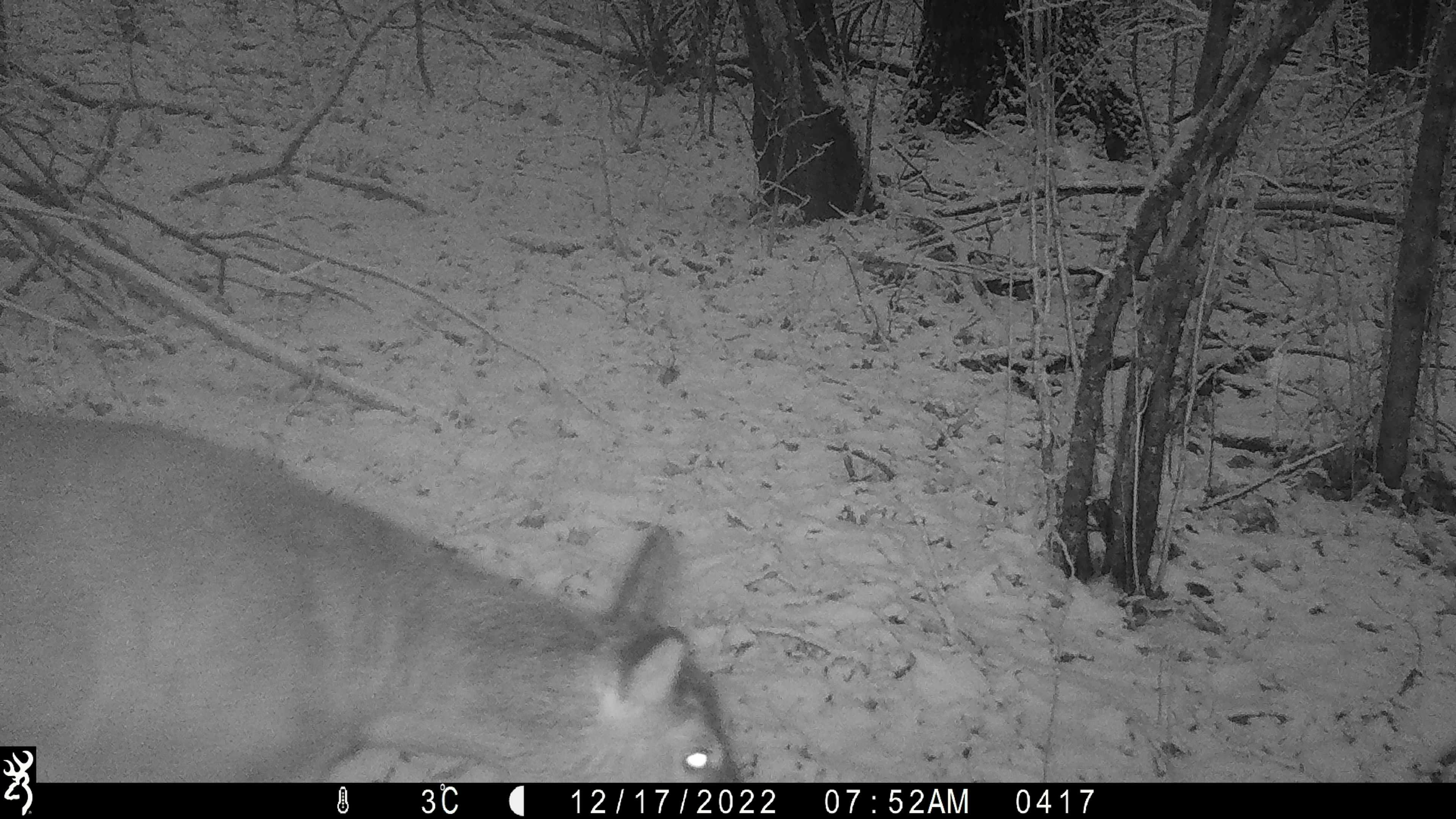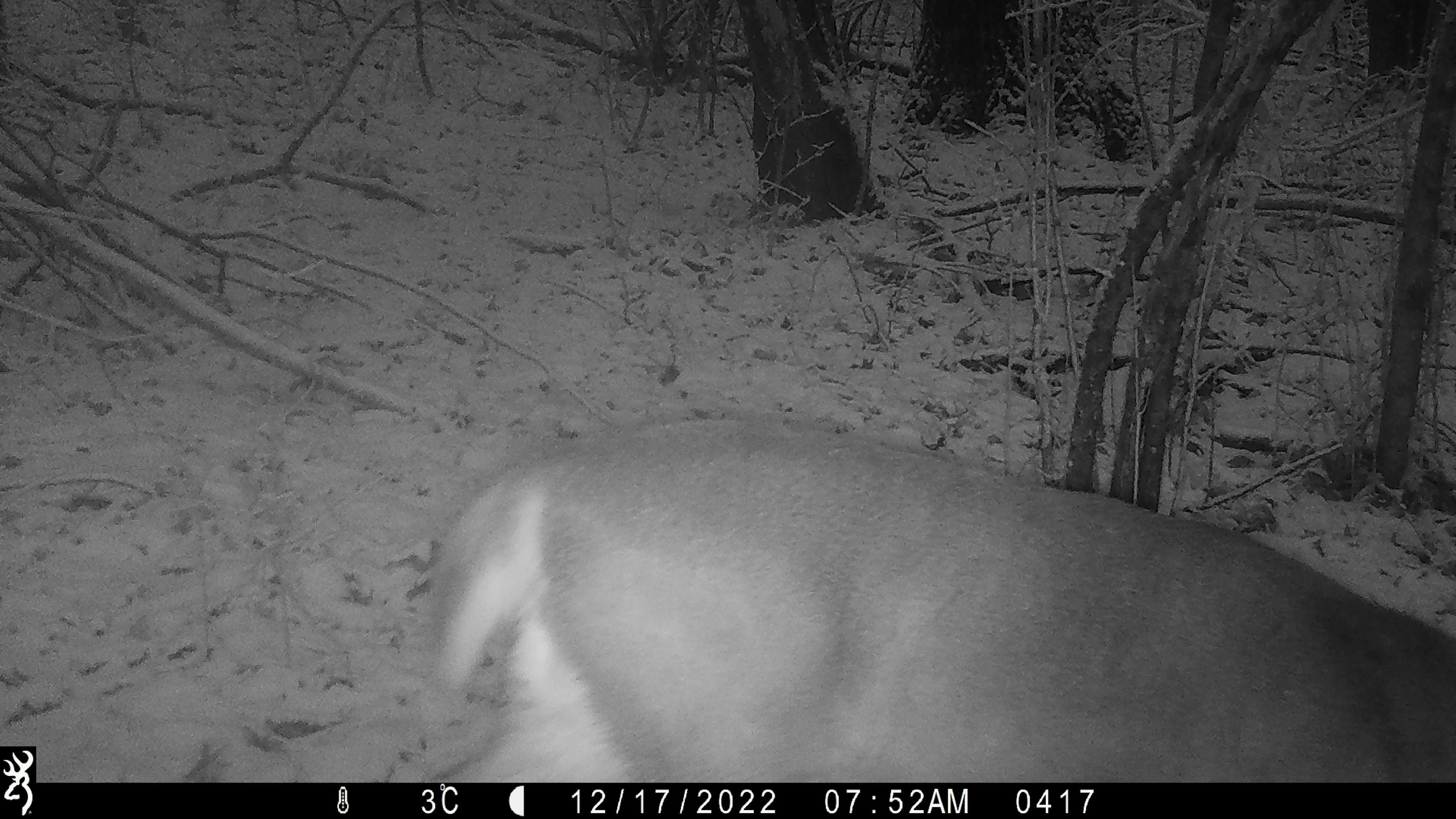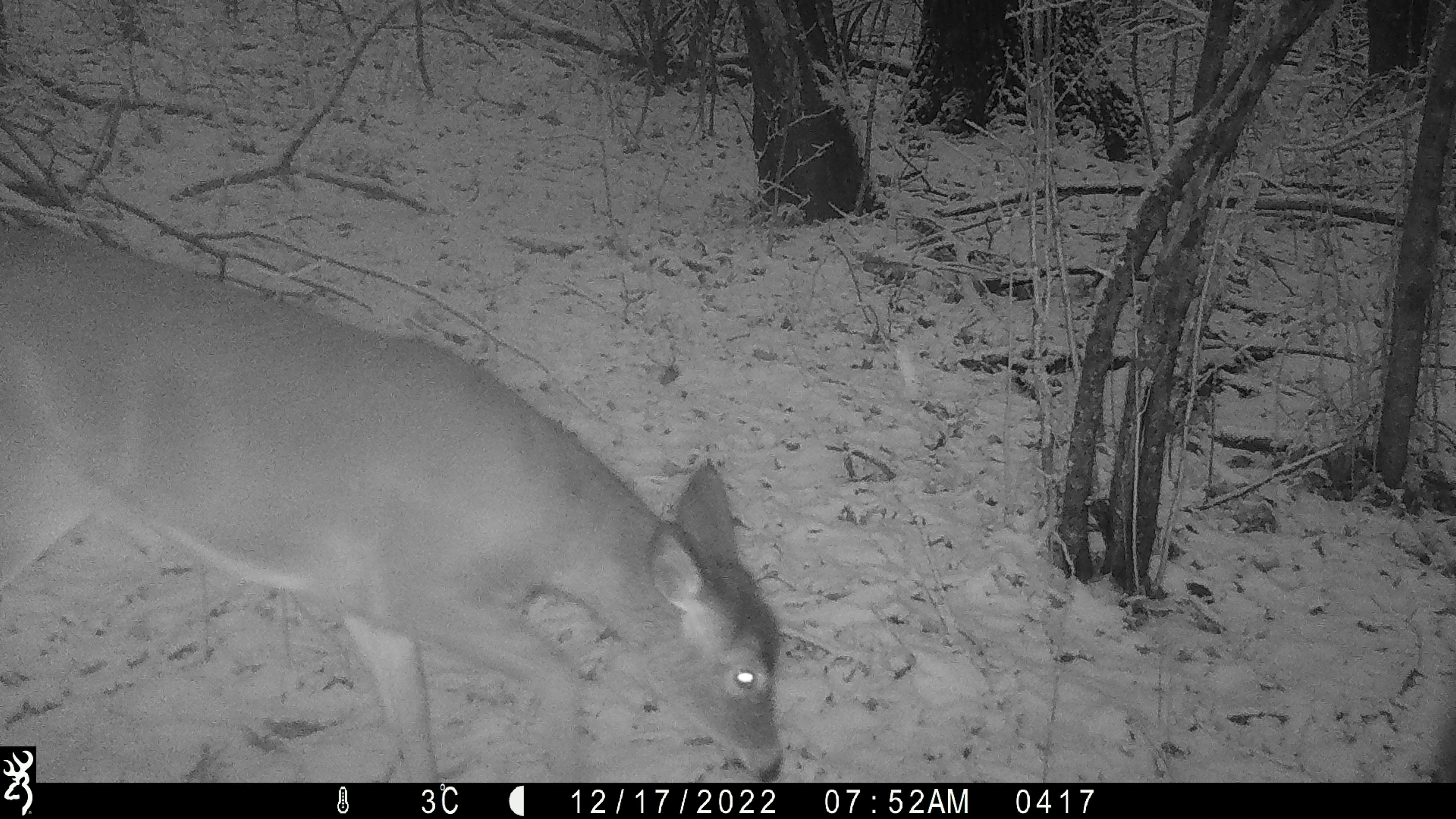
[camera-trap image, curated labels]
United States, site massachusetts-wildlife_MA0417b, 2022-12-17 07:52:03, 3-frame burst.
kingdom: Animalia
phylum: Chordata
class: Mammalia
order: Artiodactyla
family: Cervidae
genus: Odocoileus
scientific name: Odocoileus virginianus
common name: white-tailed deer